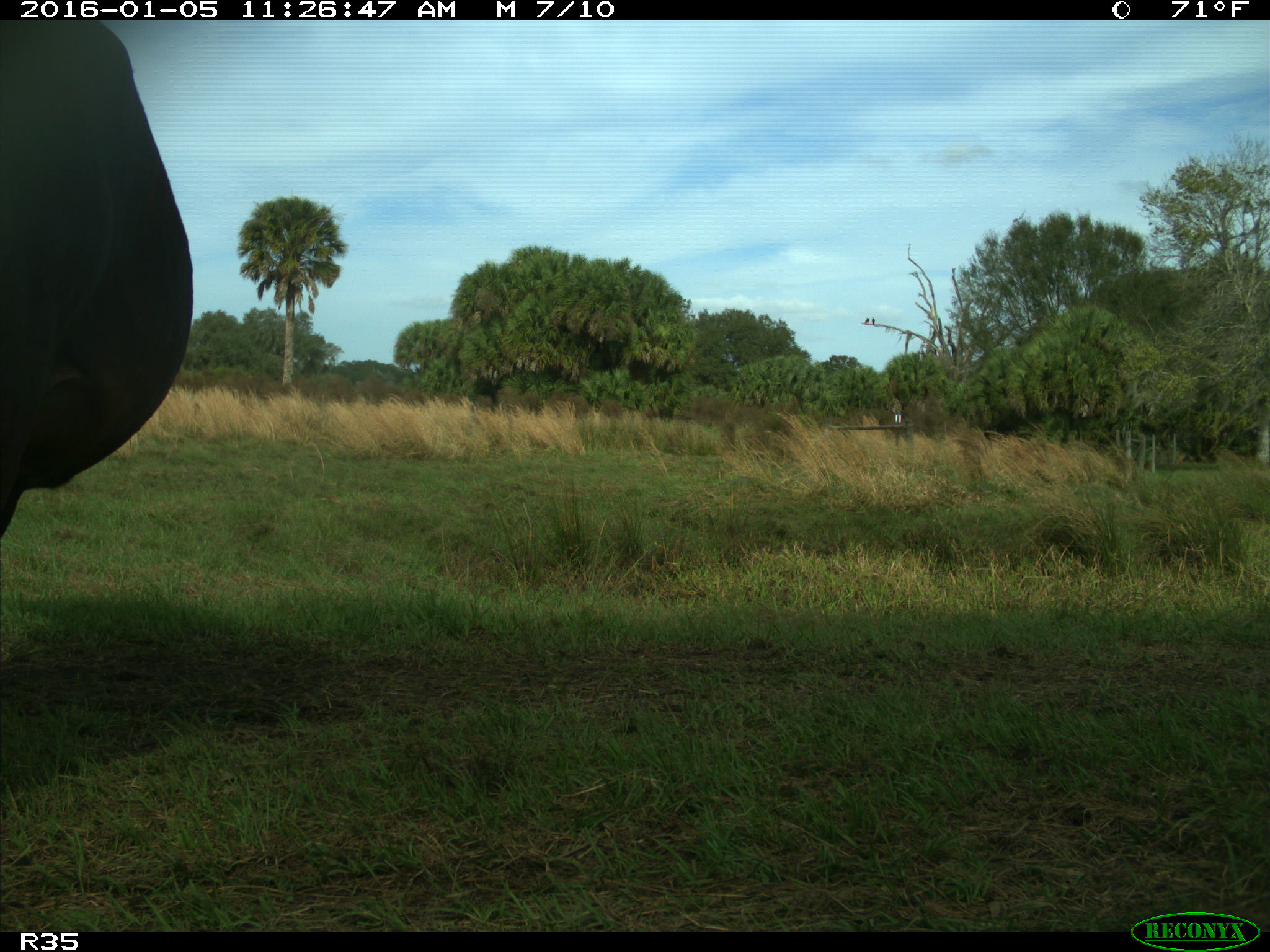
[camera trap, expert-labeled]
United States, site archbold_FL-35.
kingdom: Animalia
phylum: Chordata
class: Mammalia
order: Artiodactyla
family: Bovidae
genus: Bos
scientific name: Bos taurus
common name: domestic cow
Bos taurus (domestic cow).